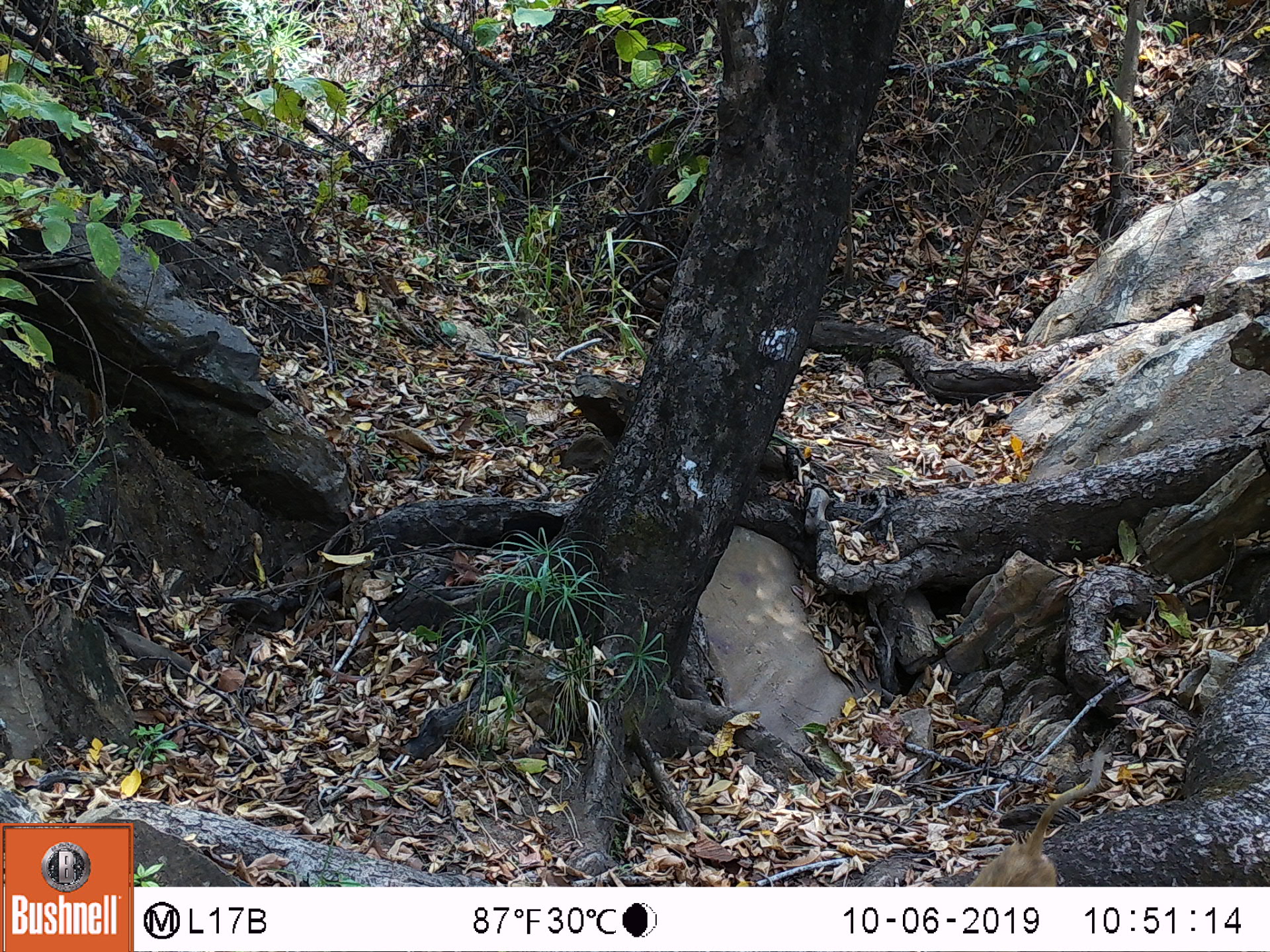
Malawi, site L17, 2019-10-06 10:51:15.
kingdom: Animalia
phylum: Chordata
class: Mammalia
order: Primates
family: Cercopithecidae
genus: Papio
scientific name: Papio cynocephalus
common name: yellow baboon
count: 1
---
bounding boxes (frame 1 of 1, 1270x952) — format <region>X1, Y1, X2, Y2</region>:
yellow baboon: <region>963, 749, 1115, 882</region>